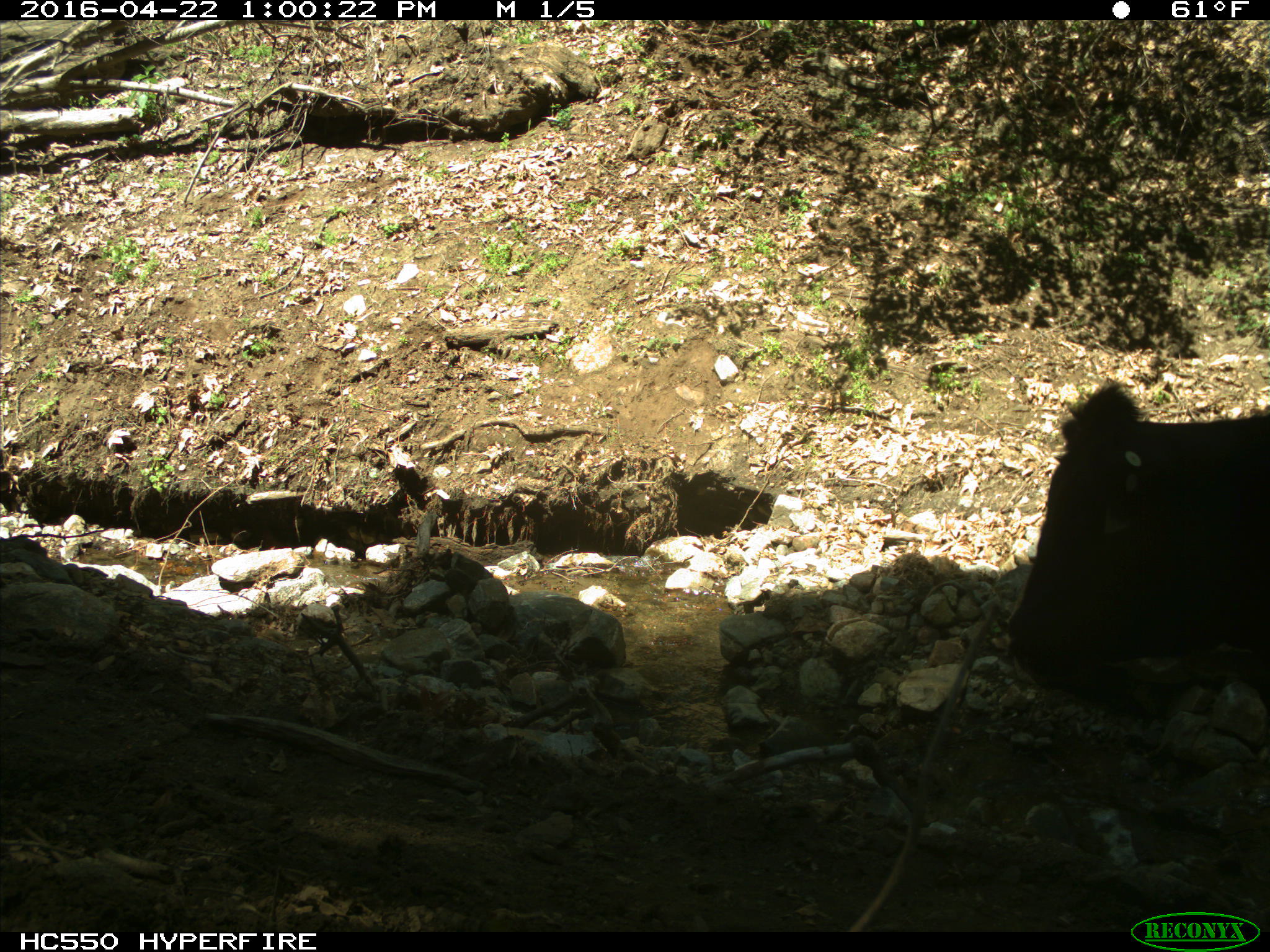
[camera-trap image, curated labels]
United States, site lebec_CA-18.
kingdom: Animalia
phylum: Chordata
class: Mammalia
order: Artiodactyla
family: Bovidae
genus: Bos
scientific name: Bos taurus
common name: domestic cow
Bos taurus (domestic cow).